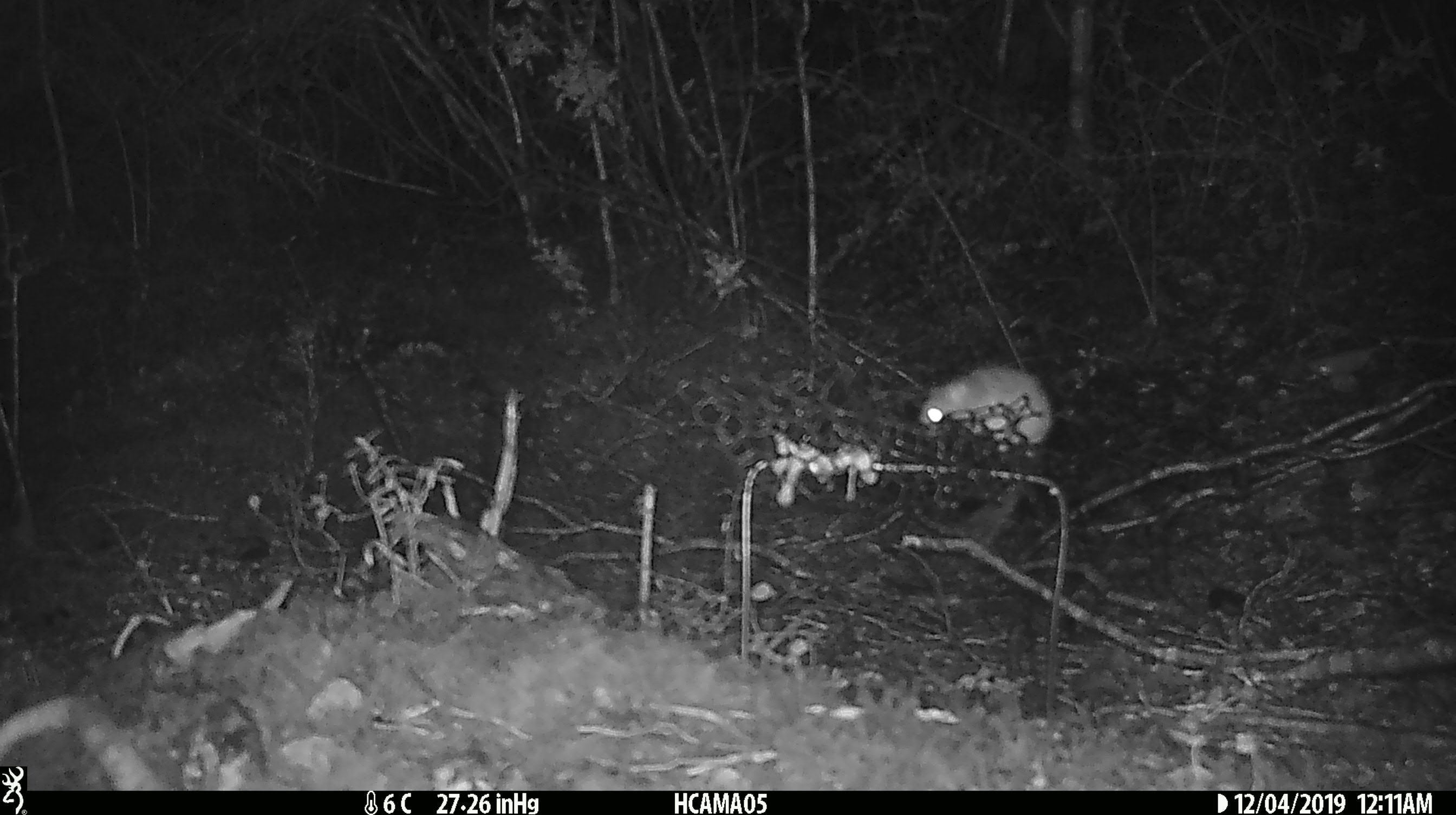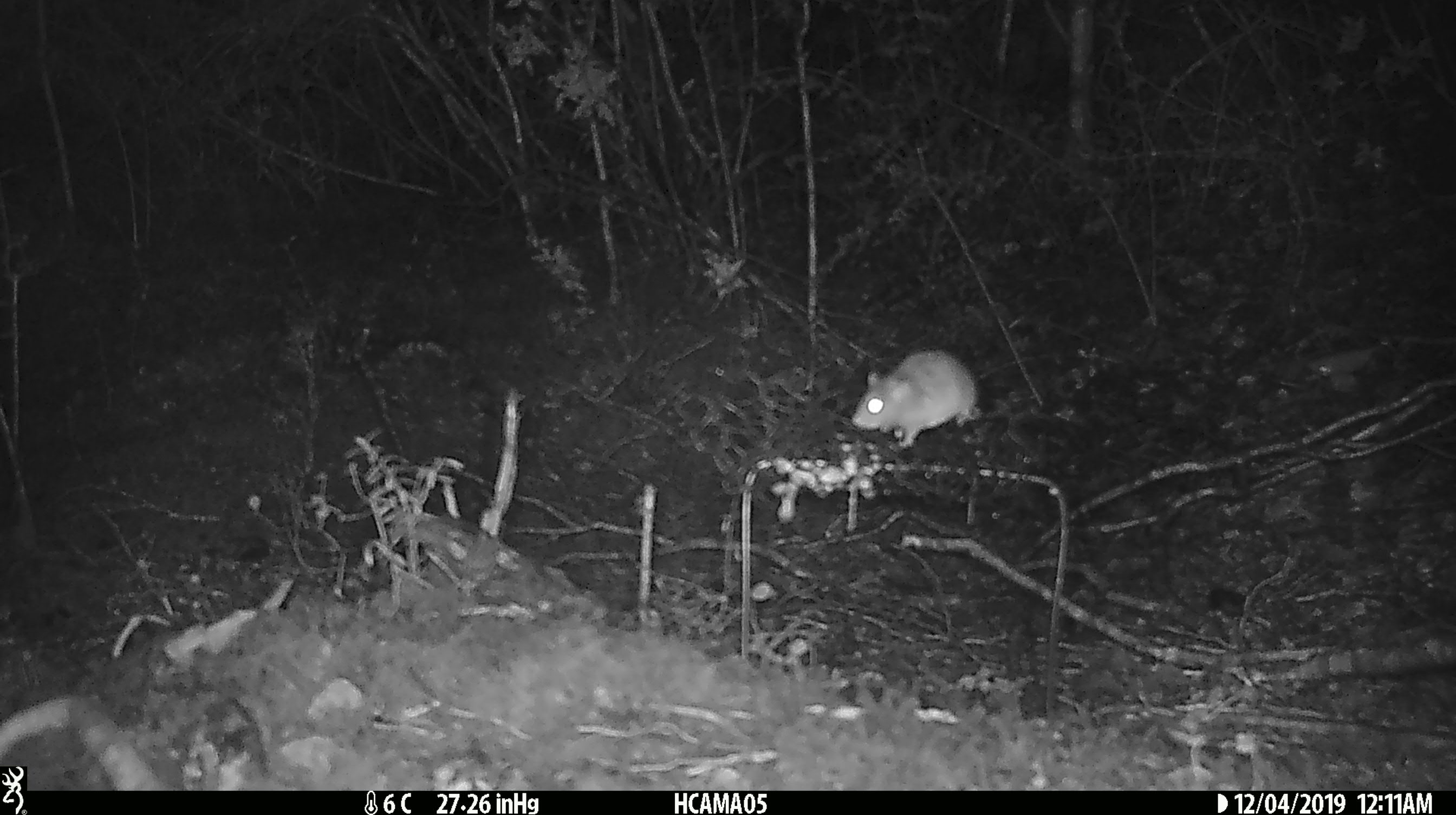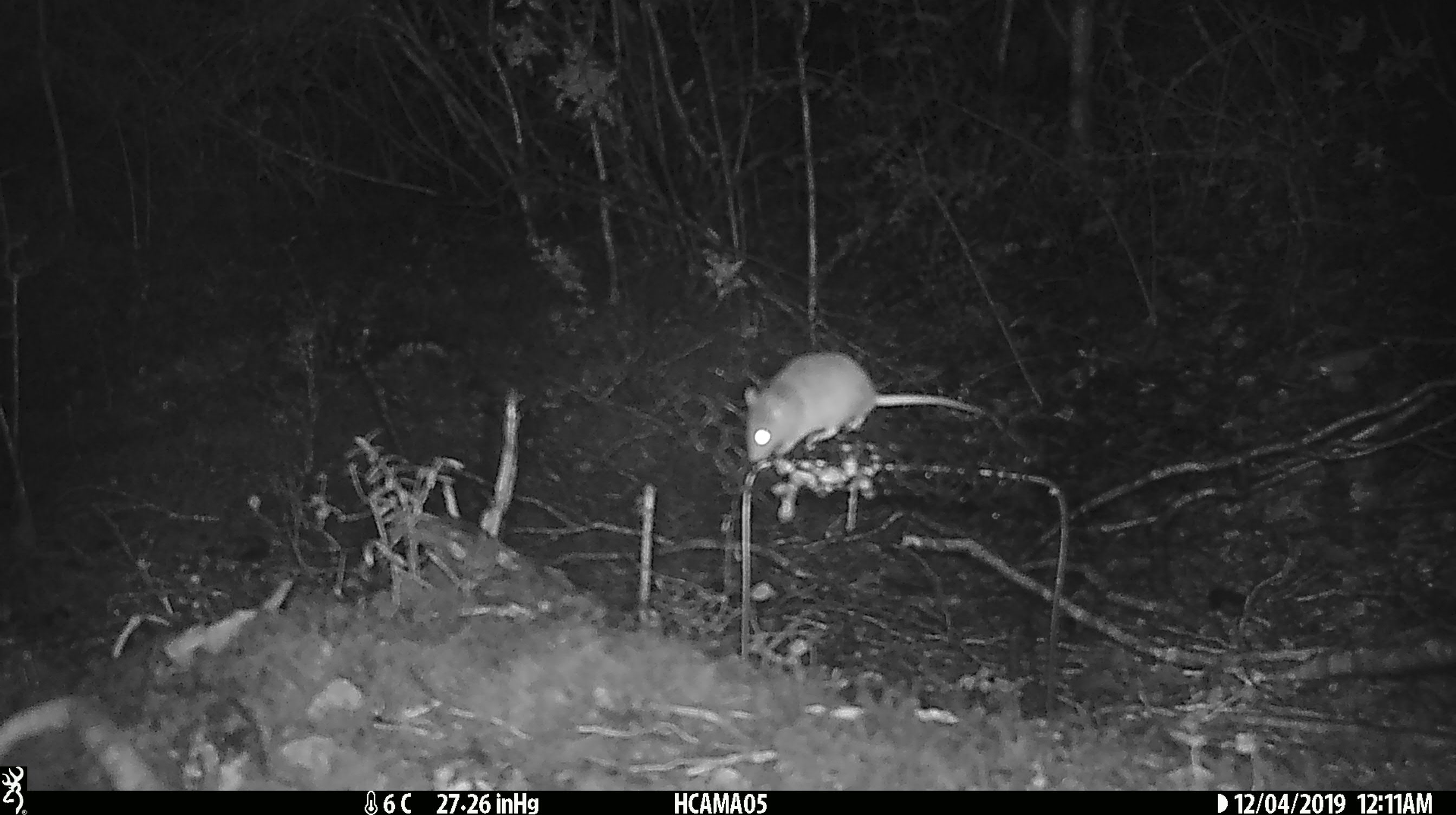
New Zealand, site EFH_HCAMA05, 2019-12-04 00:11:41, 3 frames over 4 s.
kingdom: Animalia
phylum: Chordata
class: Mammalia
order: Rodentia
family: Muridae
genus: Mus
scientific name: Mus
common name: mouse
Mouse (Mus).